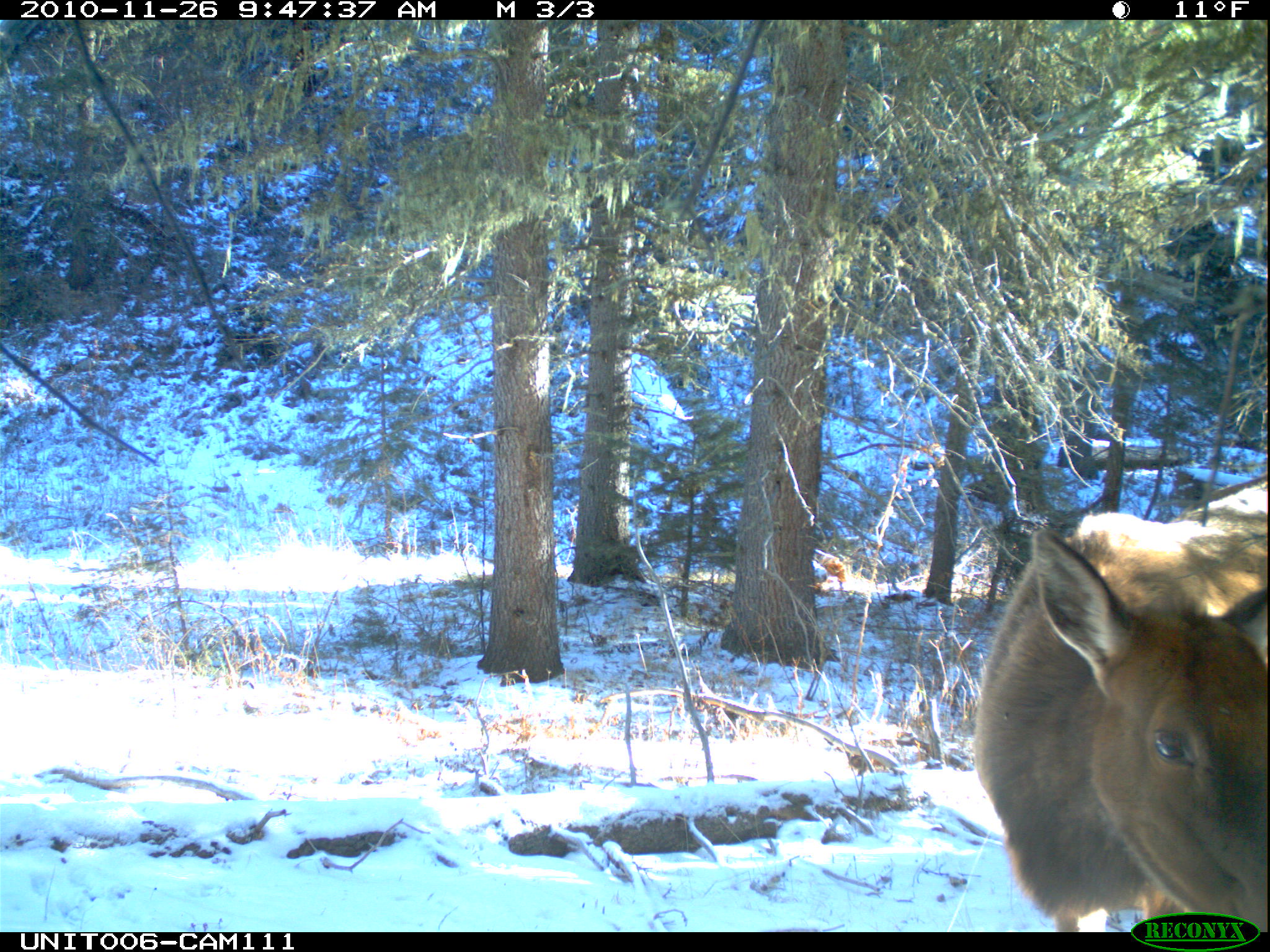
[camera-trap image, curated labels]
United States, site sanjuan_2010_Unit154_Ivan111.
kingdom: Animalia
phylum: Chordata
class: Mammalia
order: Artiodactyla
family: Cervidae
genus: Cervus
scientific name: Cervus elaphus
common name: red deer